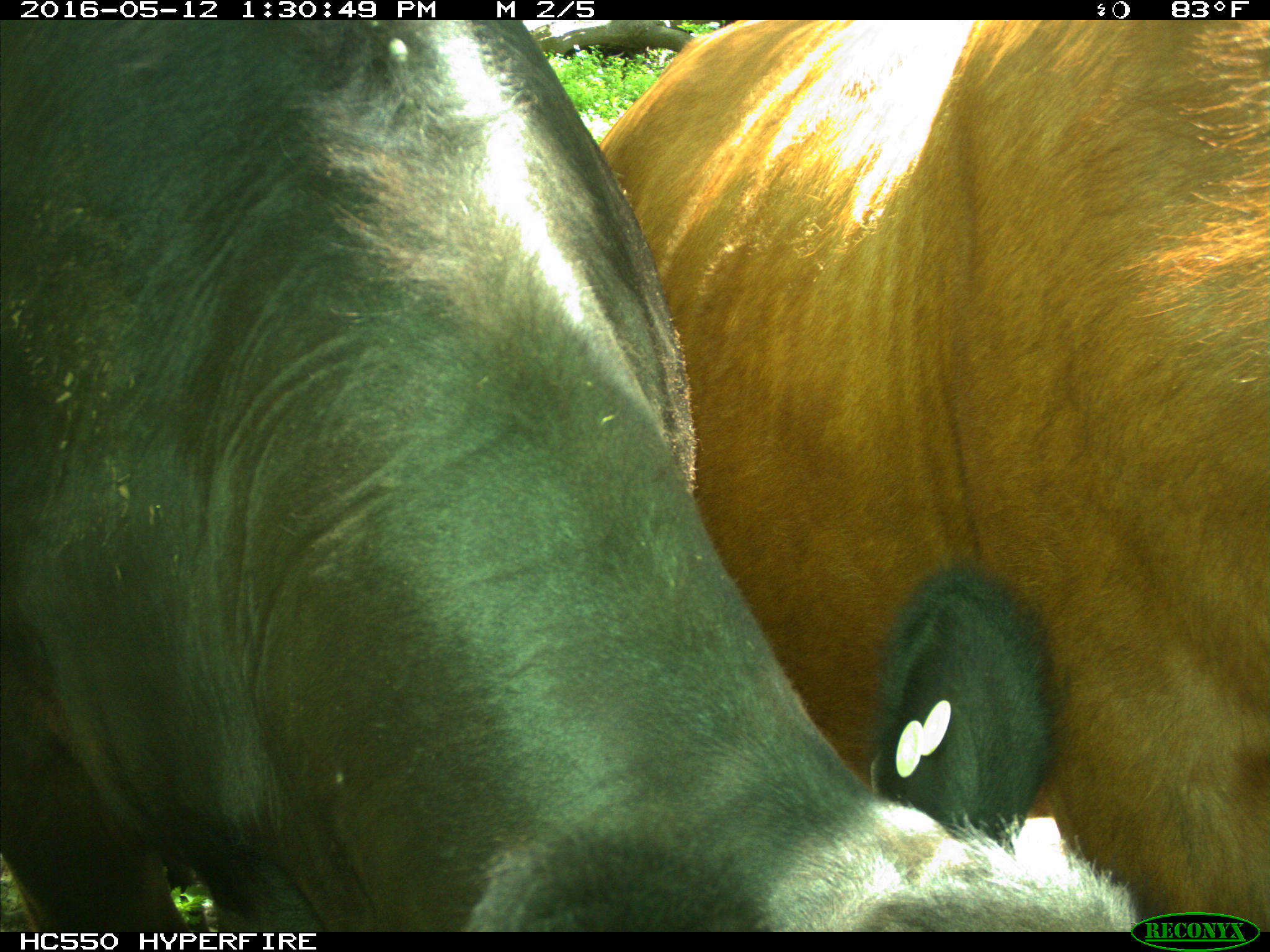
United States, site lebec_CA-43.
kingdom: Animalia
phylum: Chordata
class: Mammalia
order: Artiodactyla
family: Bovidae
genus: Bos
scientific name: Bos taurus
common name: domestic cow